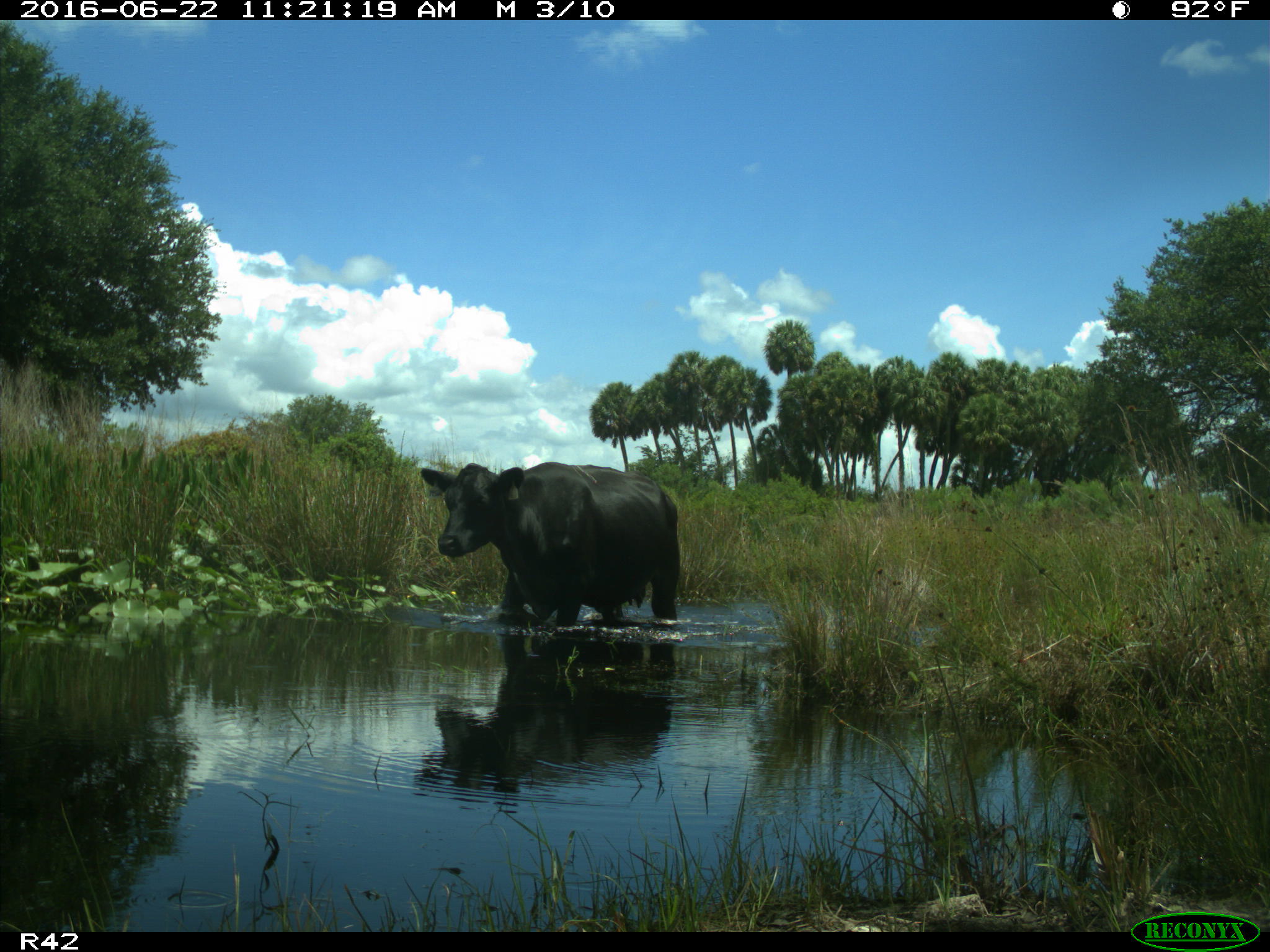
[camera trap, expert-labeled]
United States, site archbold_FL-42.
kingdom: Animalia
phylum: Chordata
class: Mammalia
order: Artiodactyla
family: Bovidae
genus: Bos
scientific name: Bos taurus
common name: domestic cow